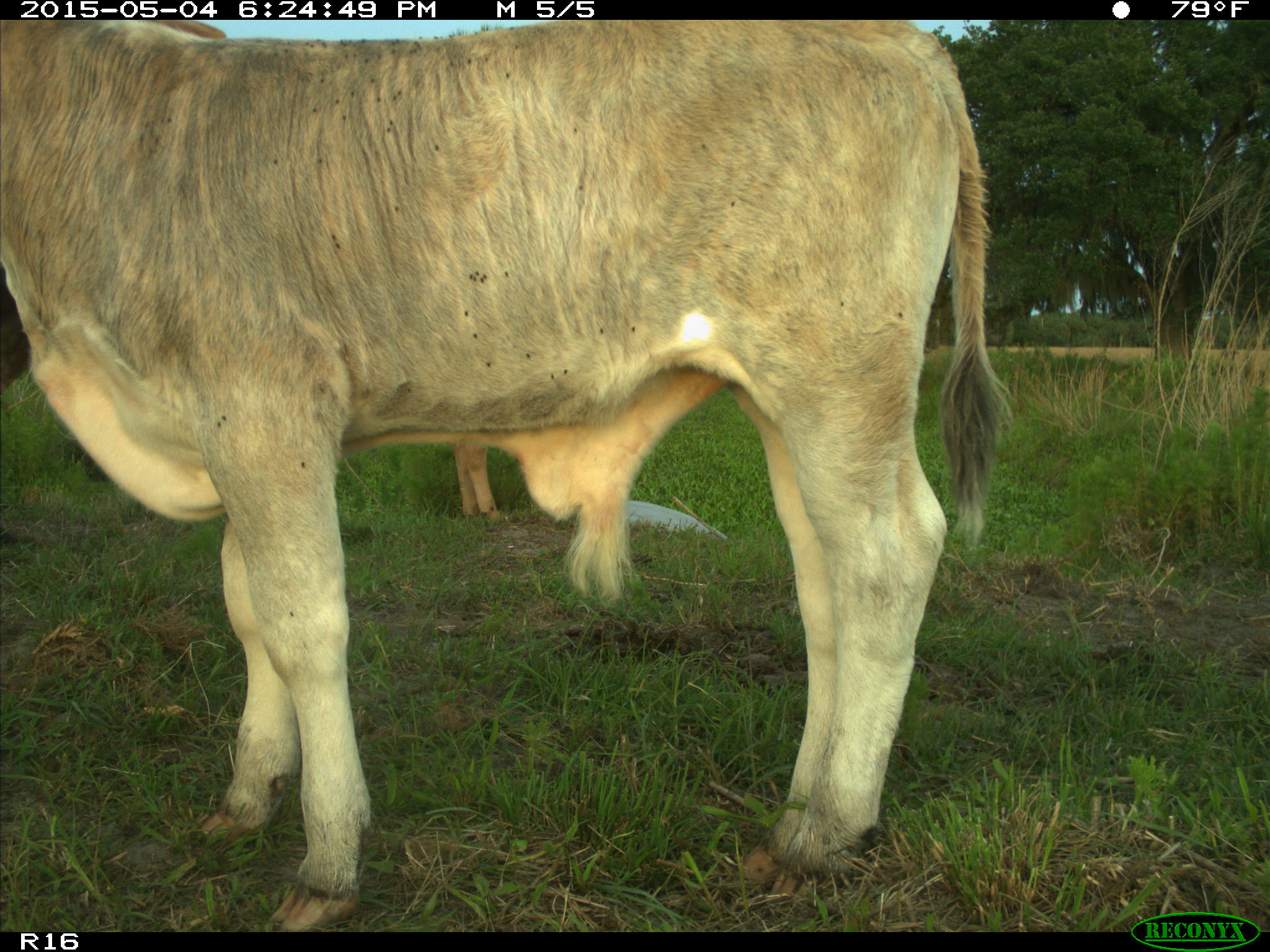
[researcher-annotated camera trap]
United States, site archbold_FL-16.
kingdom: Animalia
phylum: Chordata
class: Mammalia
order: Artiodactyla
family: Bovidae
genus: Bos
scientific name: Bos taurus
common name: domestic cow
Bos taurus (domestic cow).